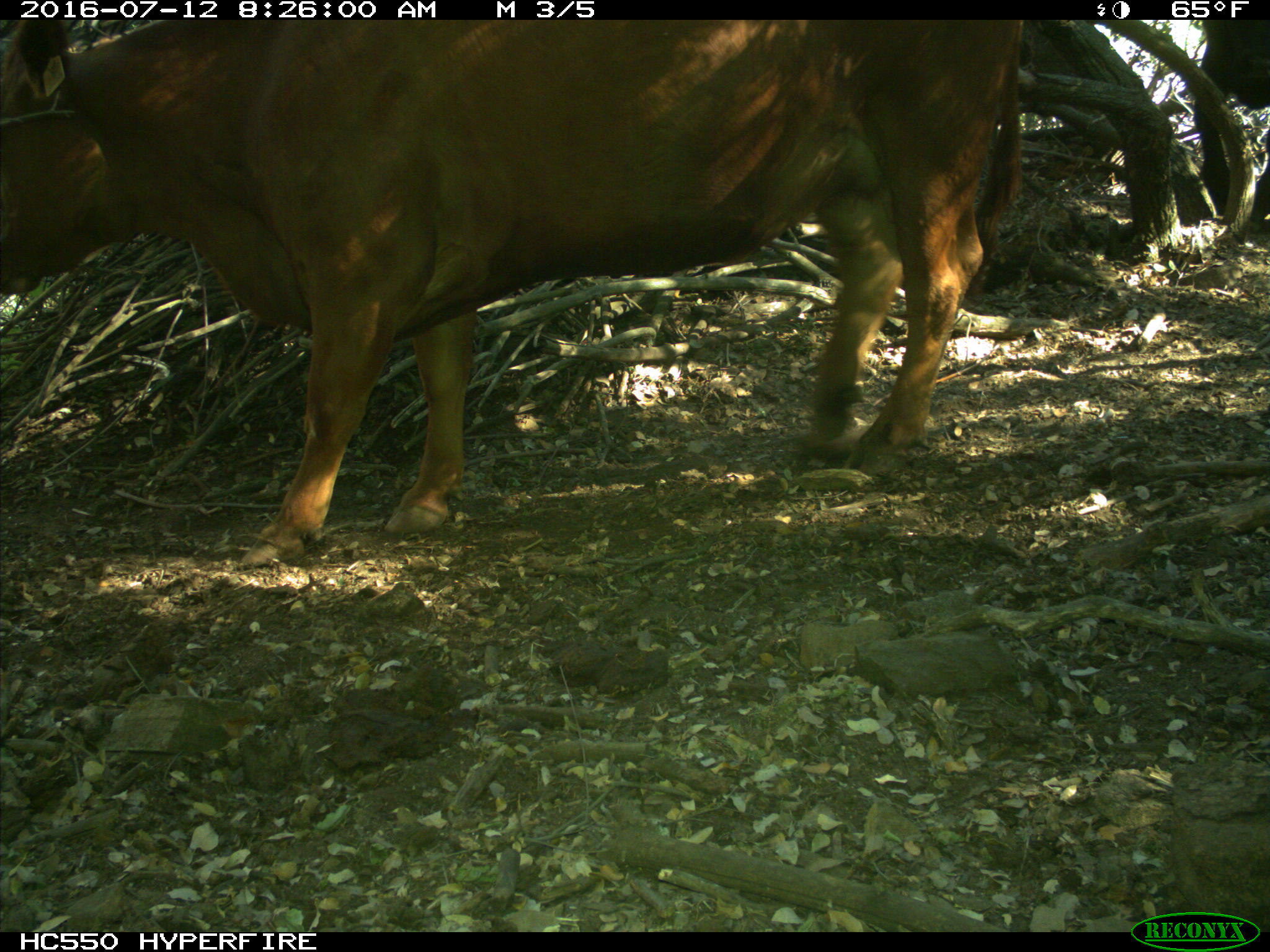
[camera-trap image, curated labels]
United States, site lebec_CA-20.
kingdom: Animalia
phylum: Chordata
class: Mammalia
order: Artiodactyla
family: Bovidae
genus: Bos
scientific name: Bos taurus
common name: domestic cow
Bos taurus (domestic cow).